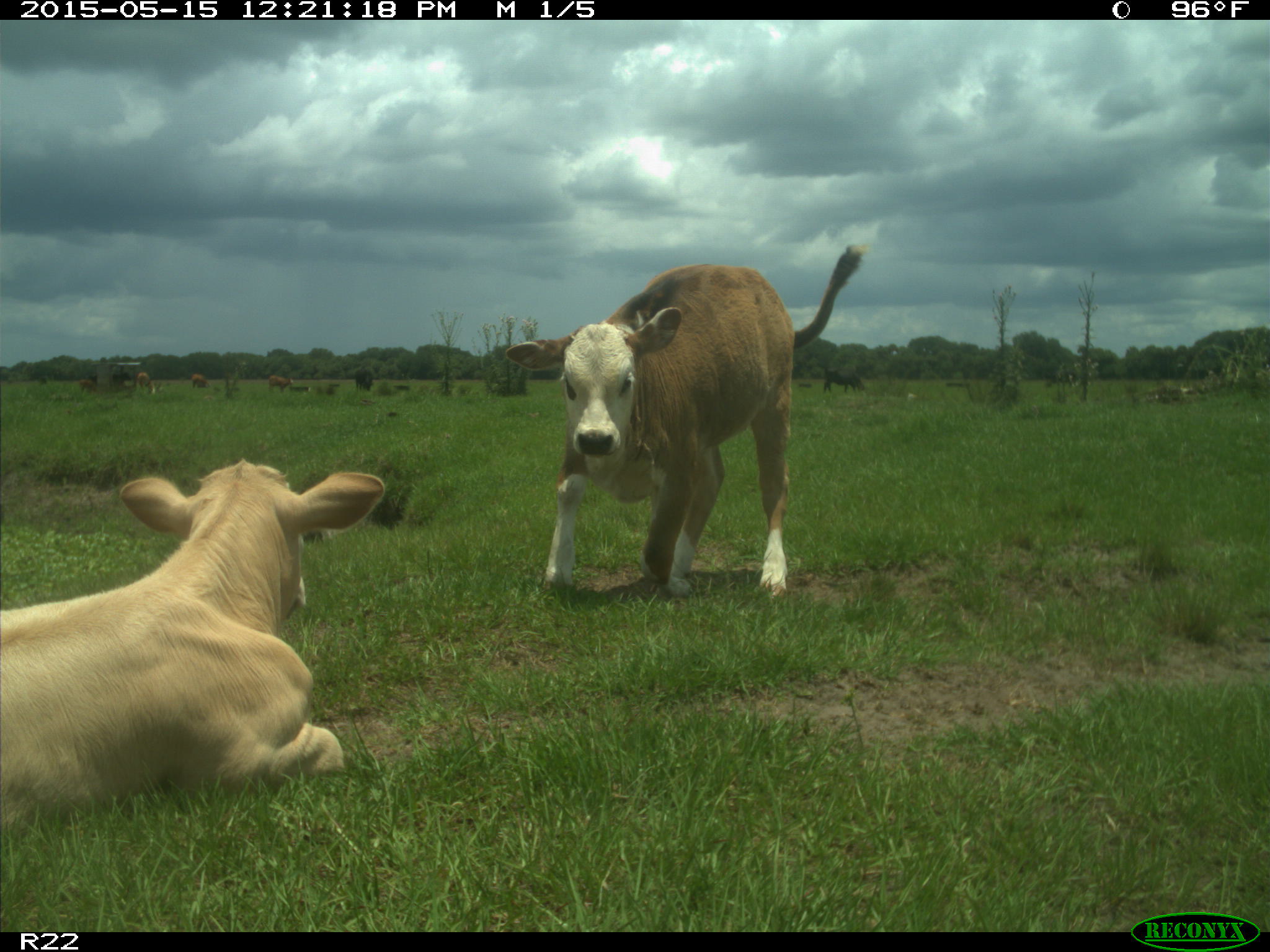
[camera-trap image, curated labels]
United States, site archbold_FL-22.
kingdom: Animalia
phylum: Chordata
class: Mammalia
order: Artiodactyla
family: Bovidae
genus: Bos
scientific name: Bos taurus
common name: domestic cow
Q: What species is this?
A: Bos taurus (domestic cow).